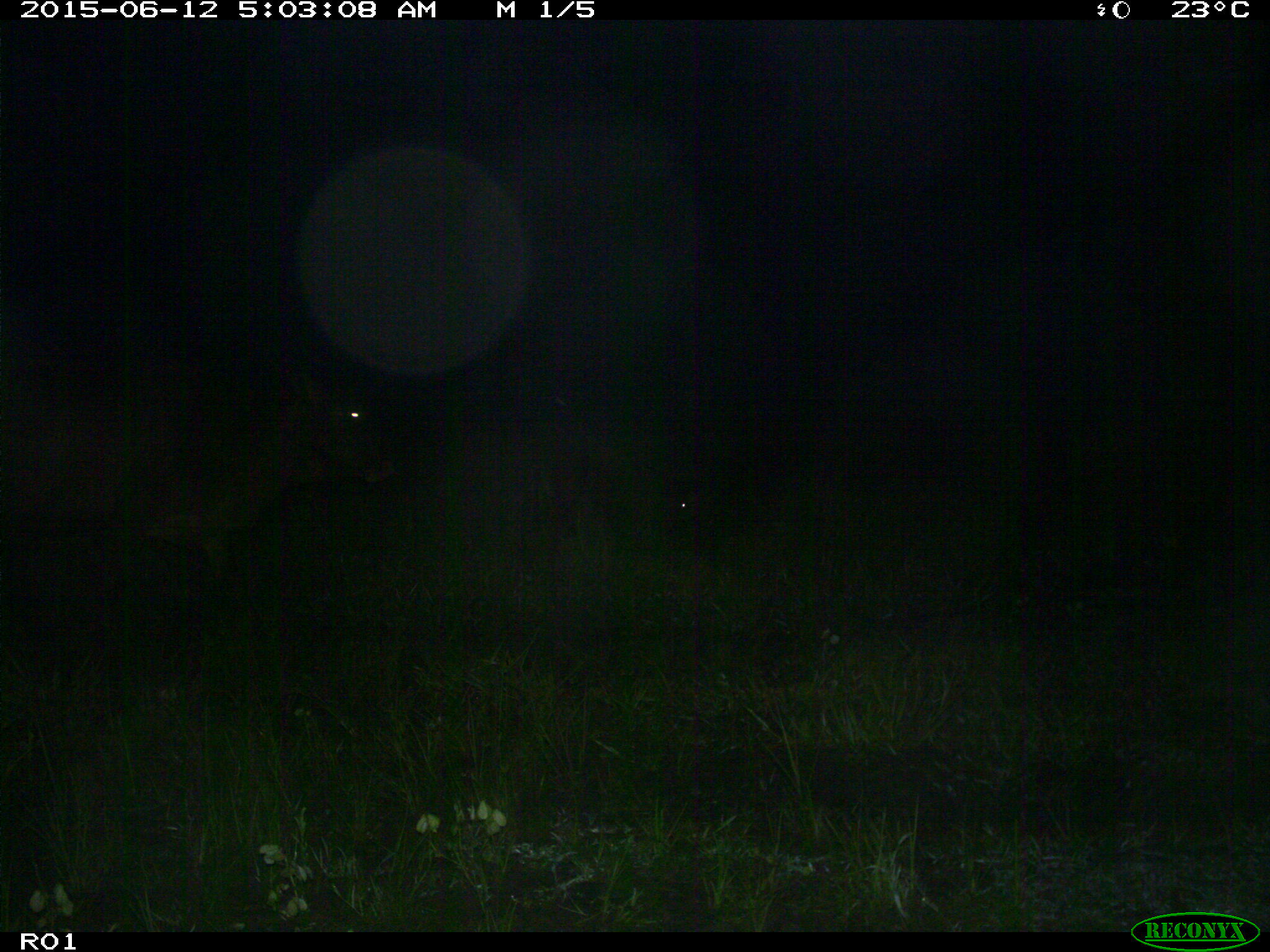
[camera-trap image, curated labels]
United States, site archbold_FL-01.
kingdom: Animalia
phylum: Chordata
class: Mammalia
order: Artiodactyla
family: Bovidae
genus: Bos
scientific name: Bos taurus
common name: domestic cow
Bos taurus (domestic cow).